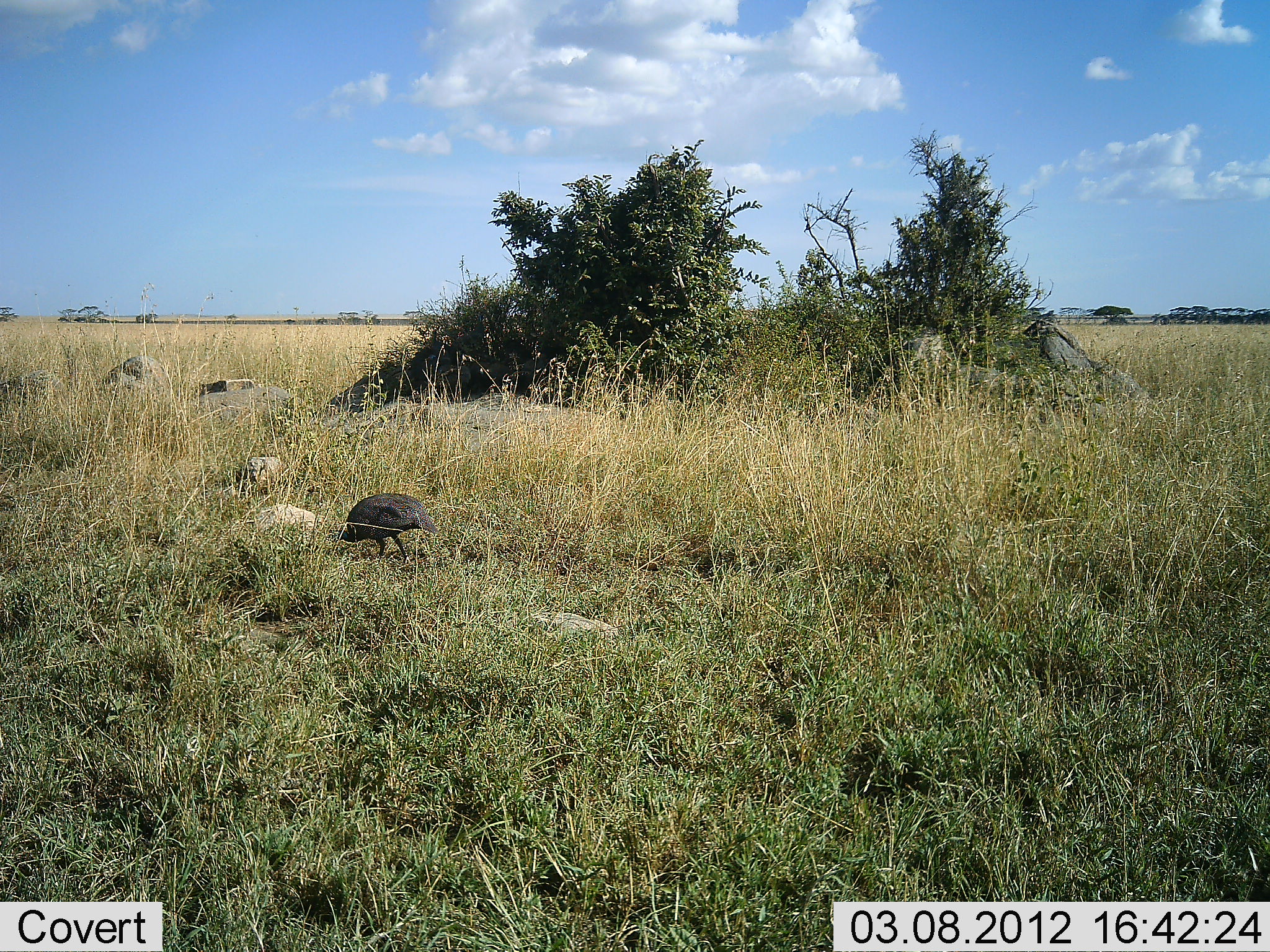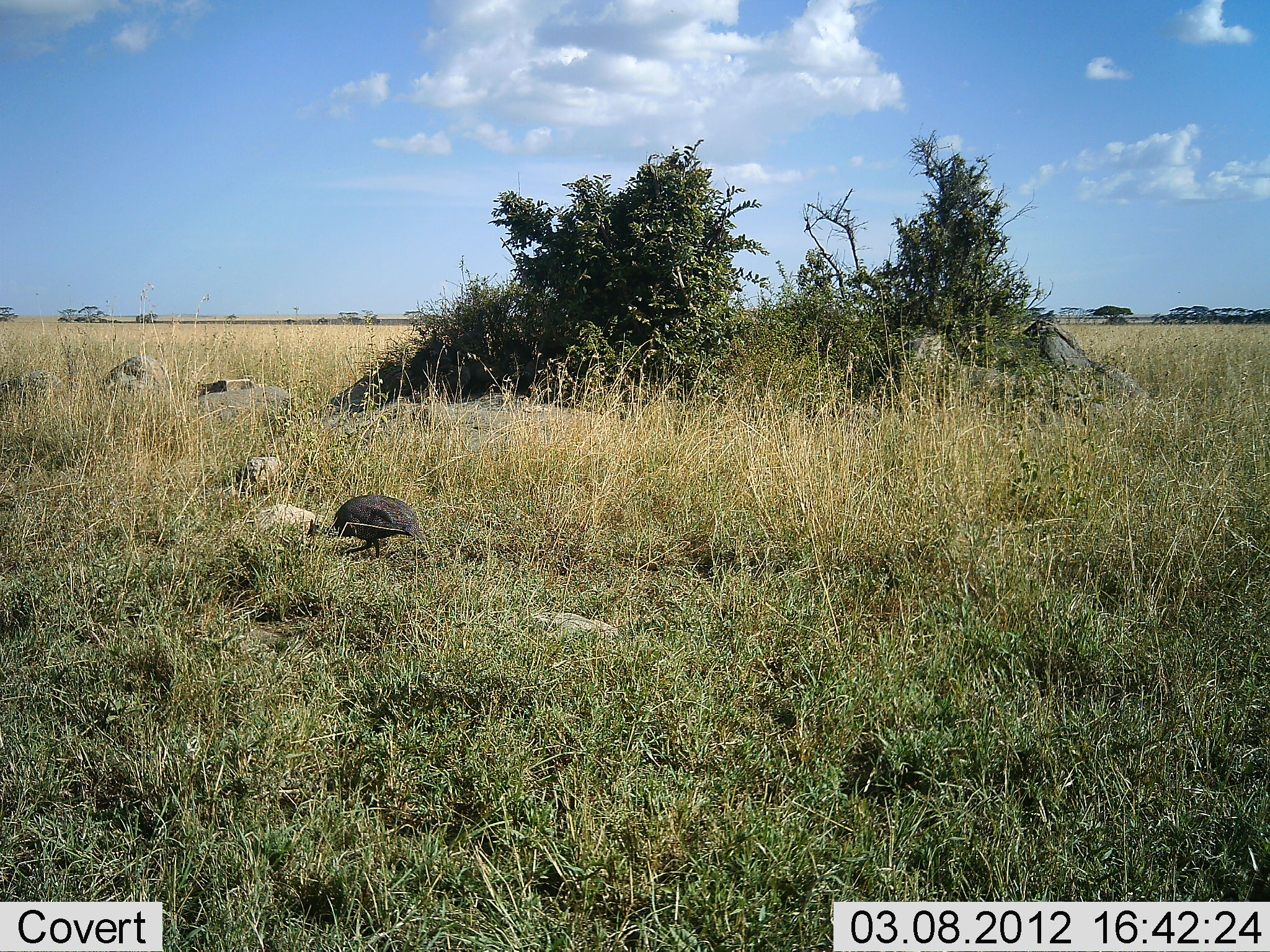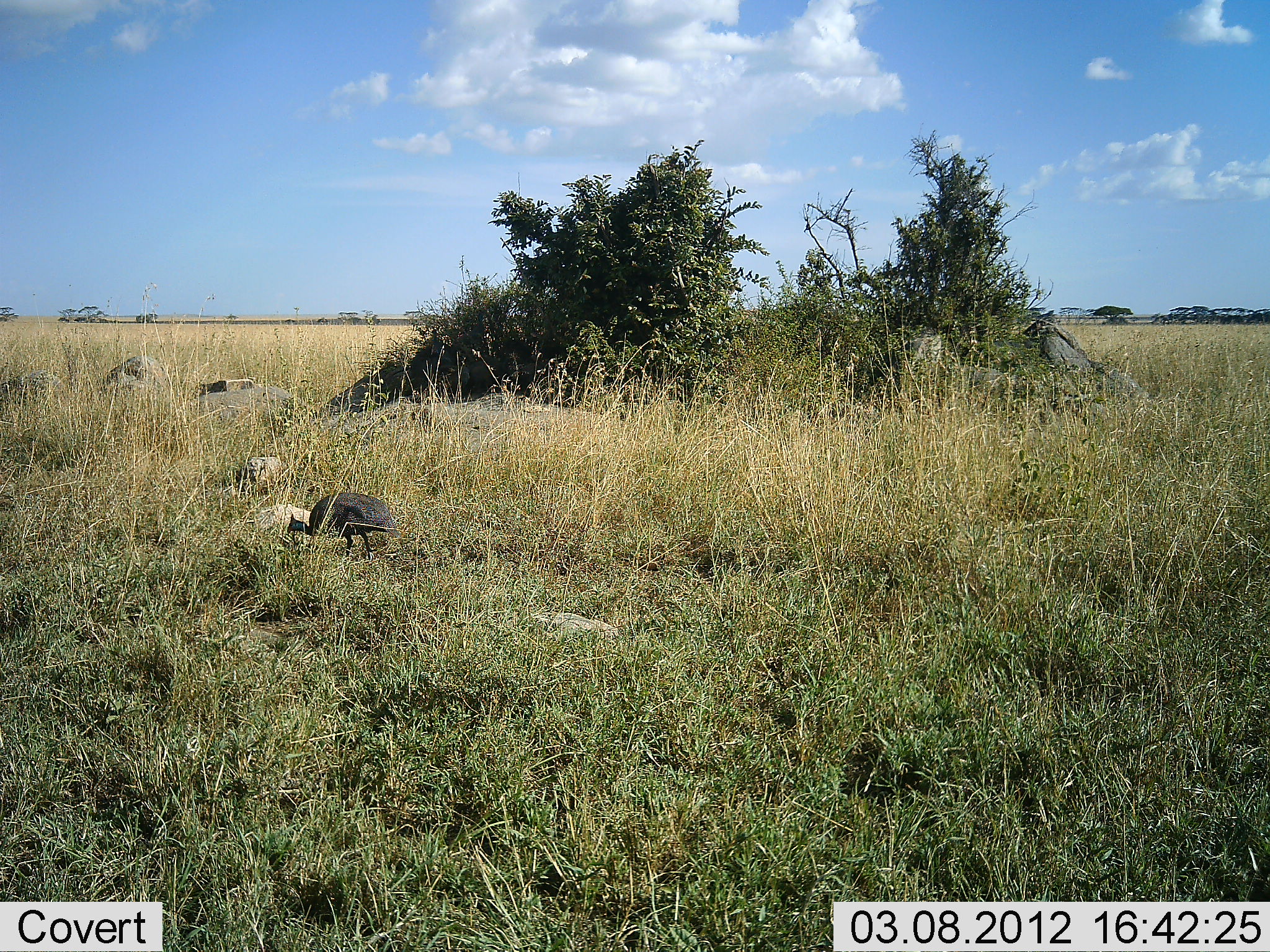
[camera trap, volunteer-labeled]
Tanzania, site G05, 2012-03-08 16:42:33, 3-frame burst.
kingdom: Animalia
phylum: Chordata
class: Aves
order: Galliformes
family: Numididae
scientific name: Numididae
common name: guinea fowl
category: guineafowl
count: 1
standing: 0%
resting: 0%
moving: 33%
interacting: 0%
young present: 0%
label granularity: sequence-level